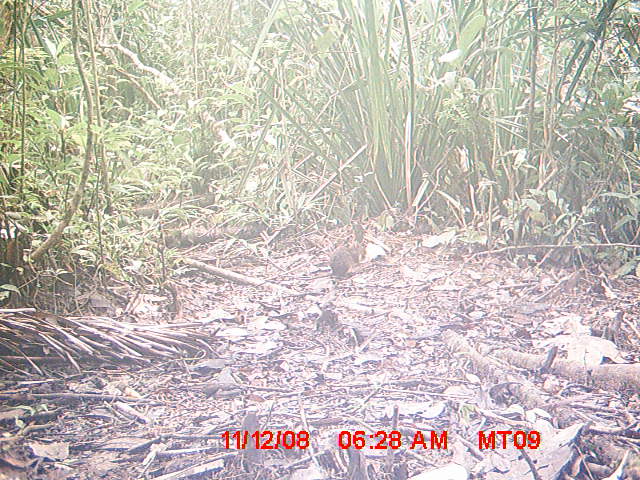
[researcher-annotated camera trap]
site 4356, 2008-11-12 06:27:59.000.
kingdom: Animalia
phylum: Chordata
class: Aves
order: Cuculiformes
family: Cuculidae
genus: Coua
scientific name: Coua serriana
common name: red-breasted coua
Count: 1.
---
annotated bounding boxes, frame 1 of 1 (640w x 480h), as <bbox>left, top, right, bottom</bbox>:
coua serriana: <bbox>327, 245, 366, 279</bbox>